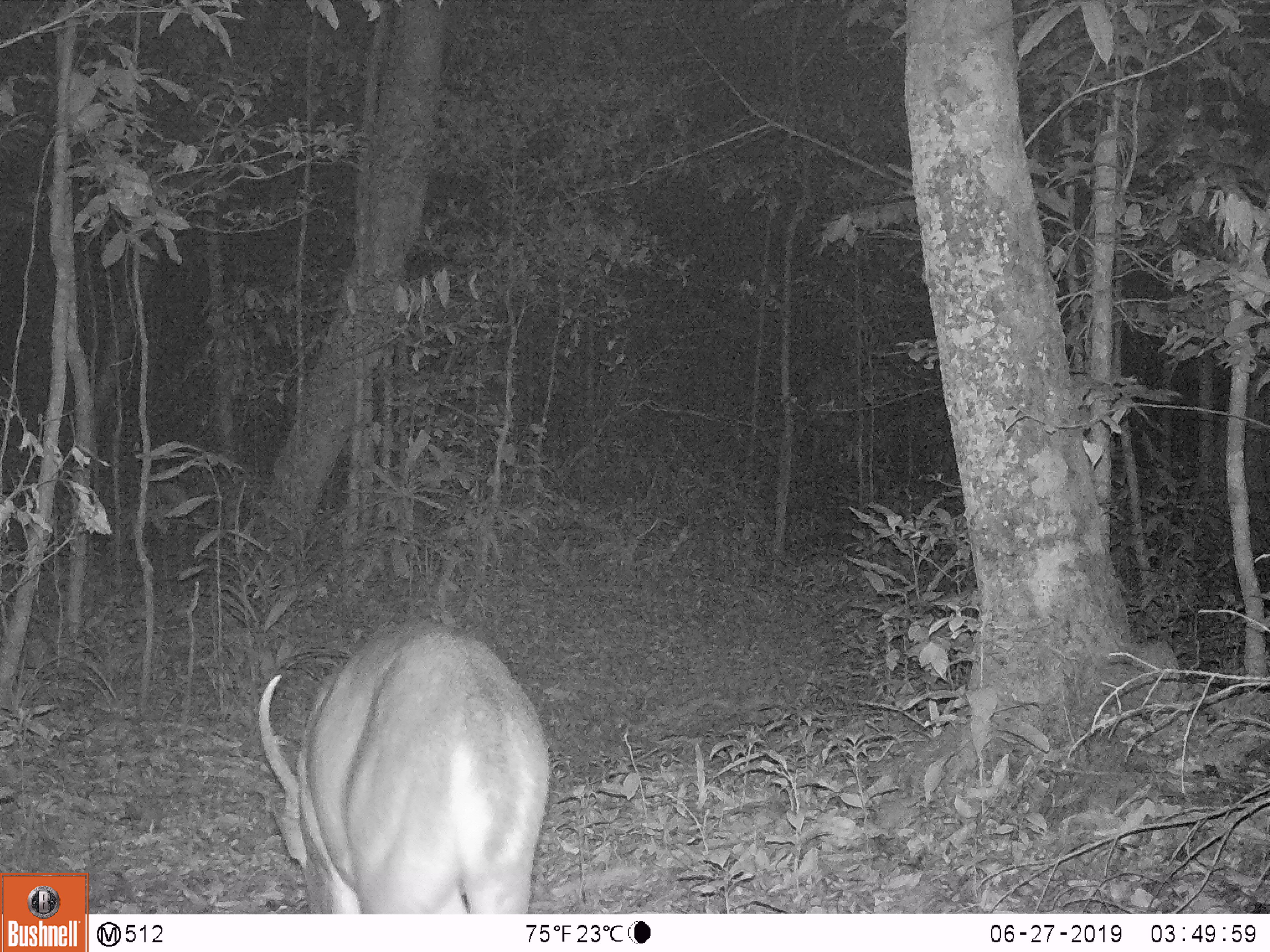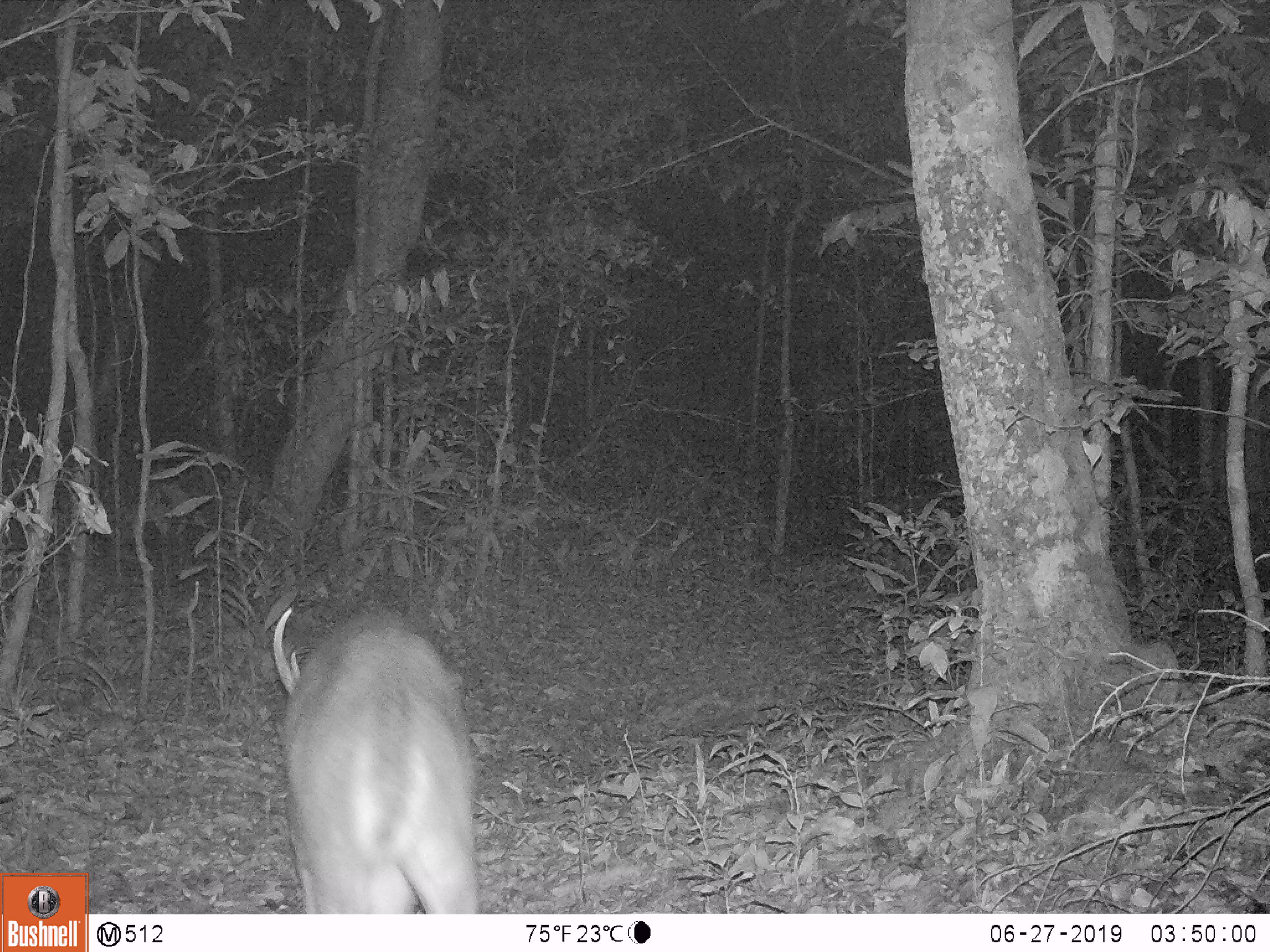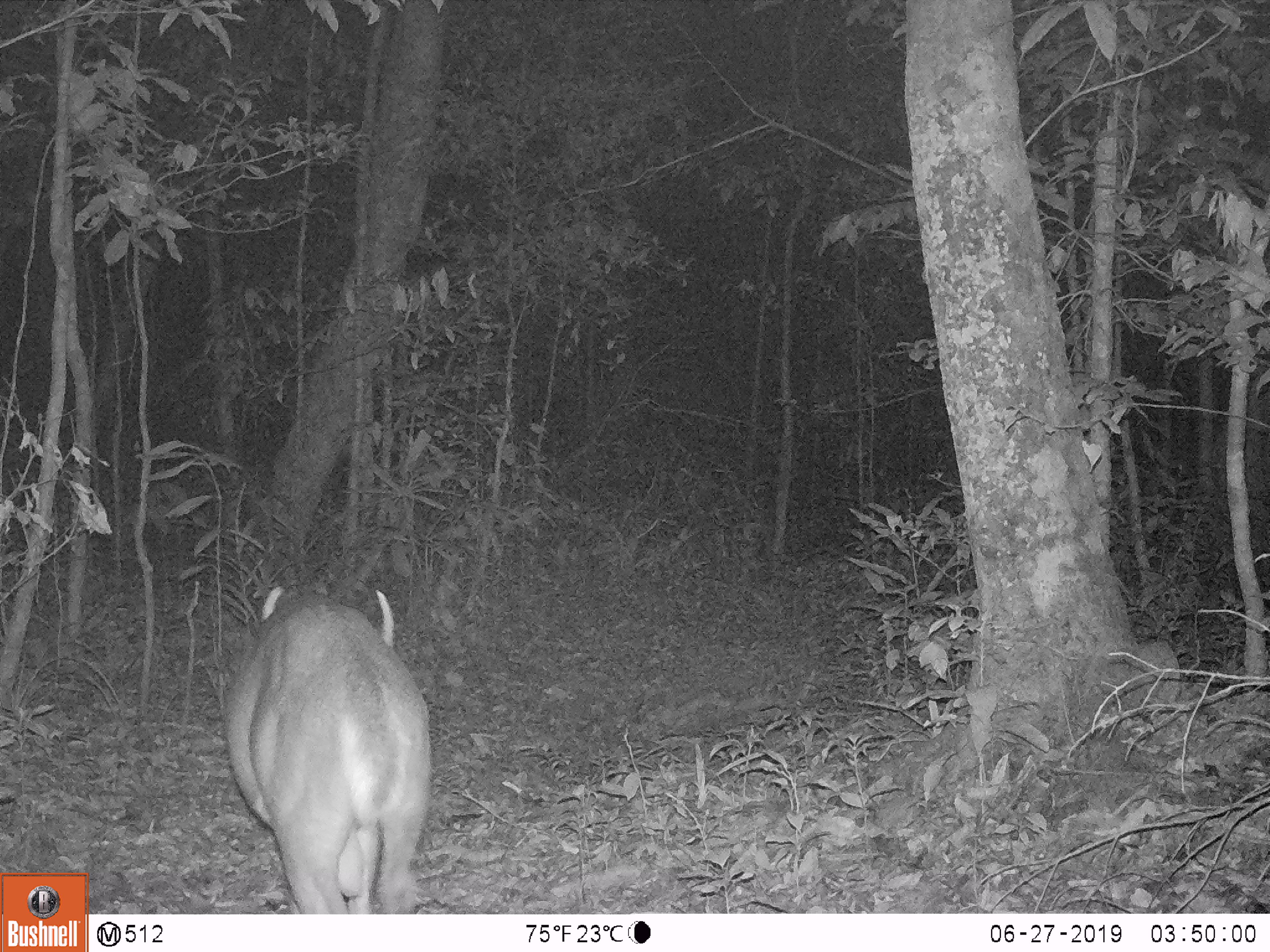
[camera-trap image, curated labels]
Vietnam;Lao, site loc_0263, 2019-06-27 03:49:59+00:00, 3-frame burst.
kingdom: Animalia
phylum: Chordata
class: Mammalia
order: Artiodactyla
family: Cervidae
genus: Muntiacus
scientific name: Muntiacus vuquangensis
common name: large-antlered muntjac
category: large antlered muntjac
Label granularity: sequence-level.